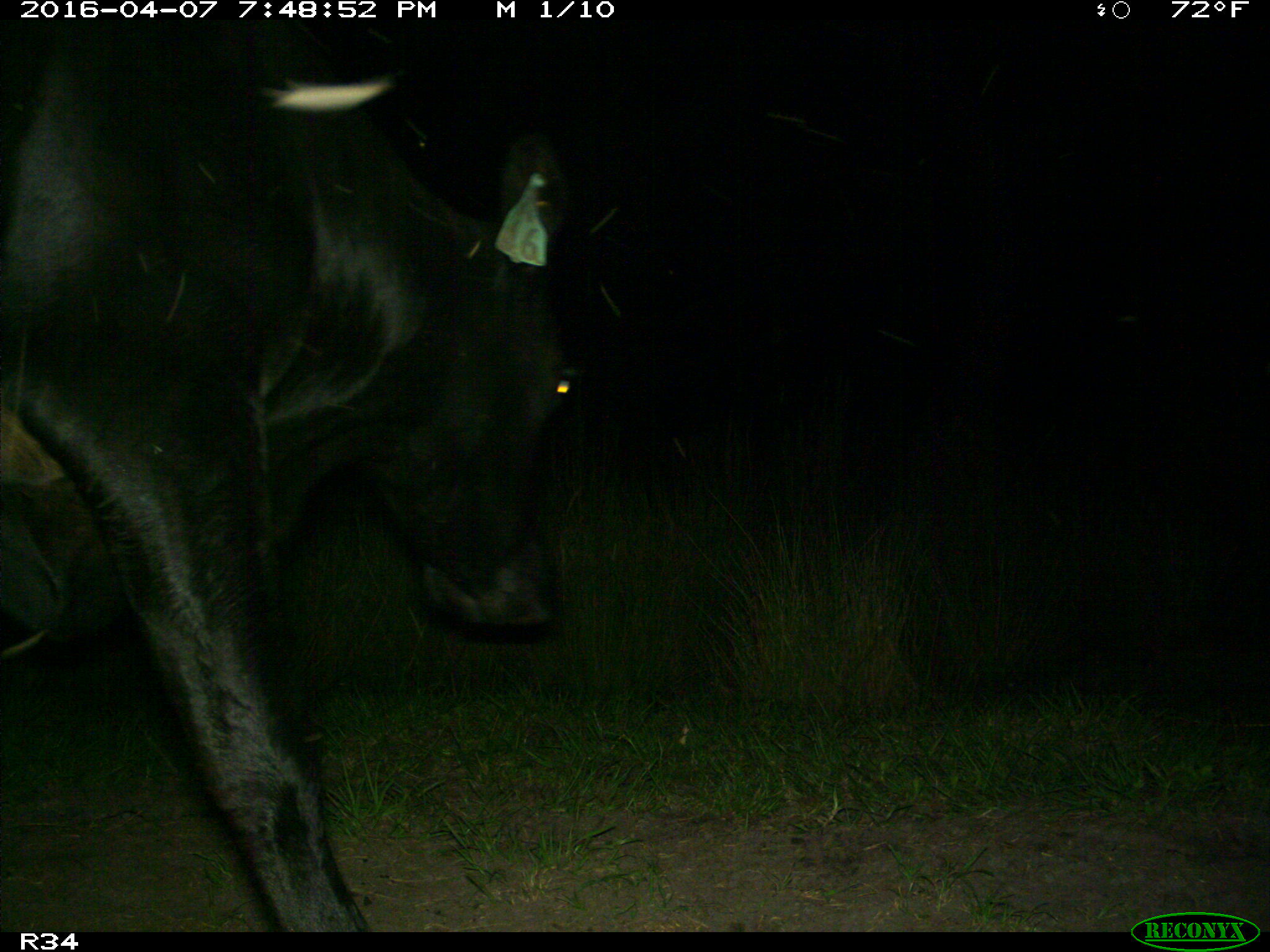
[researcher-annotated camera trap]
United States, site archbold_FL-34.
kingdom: Animalia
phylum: Chordata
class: Mammalia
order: Artiodactyla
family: Bovidae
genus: Bos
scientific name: Bos taurus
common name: domestic cow